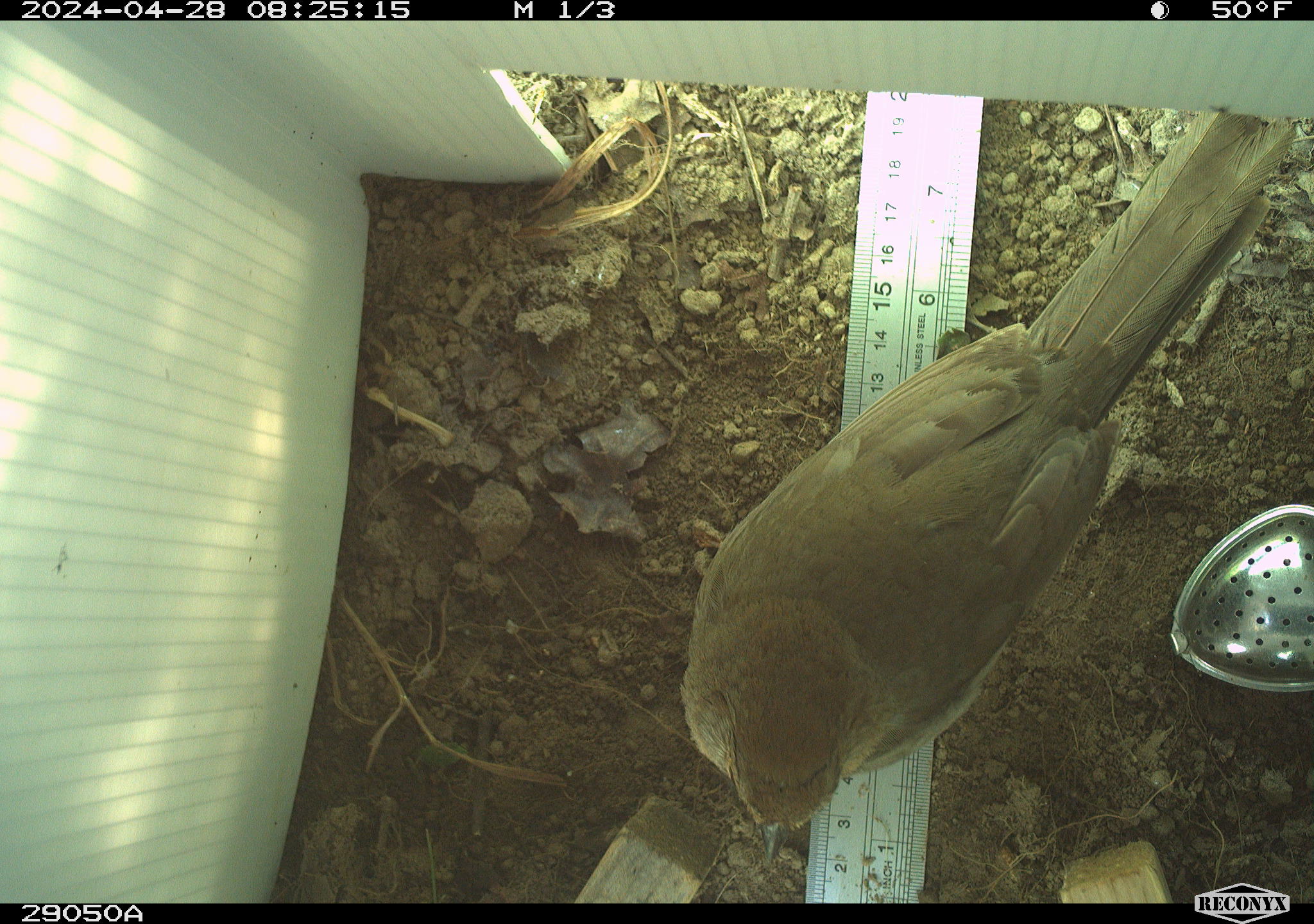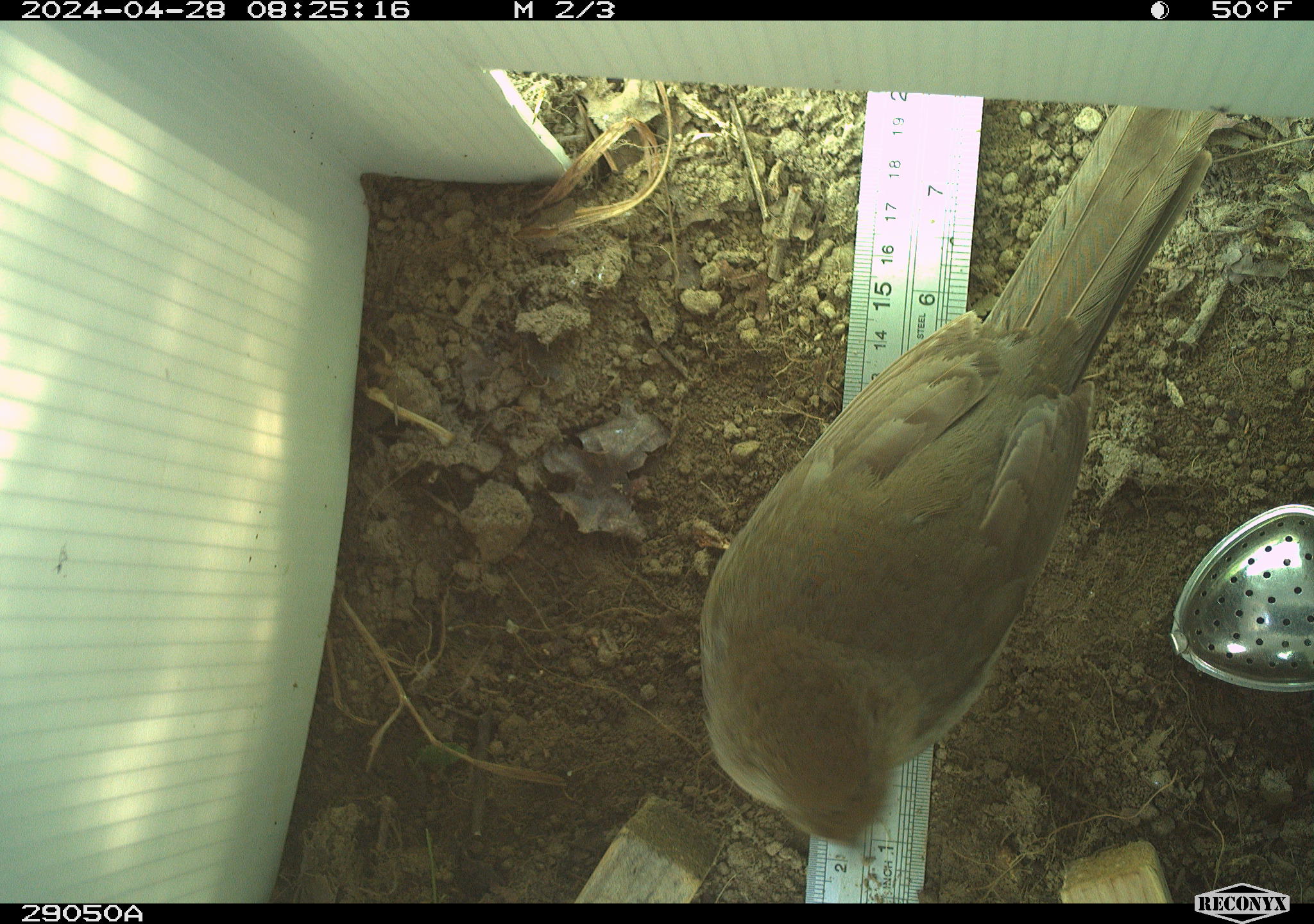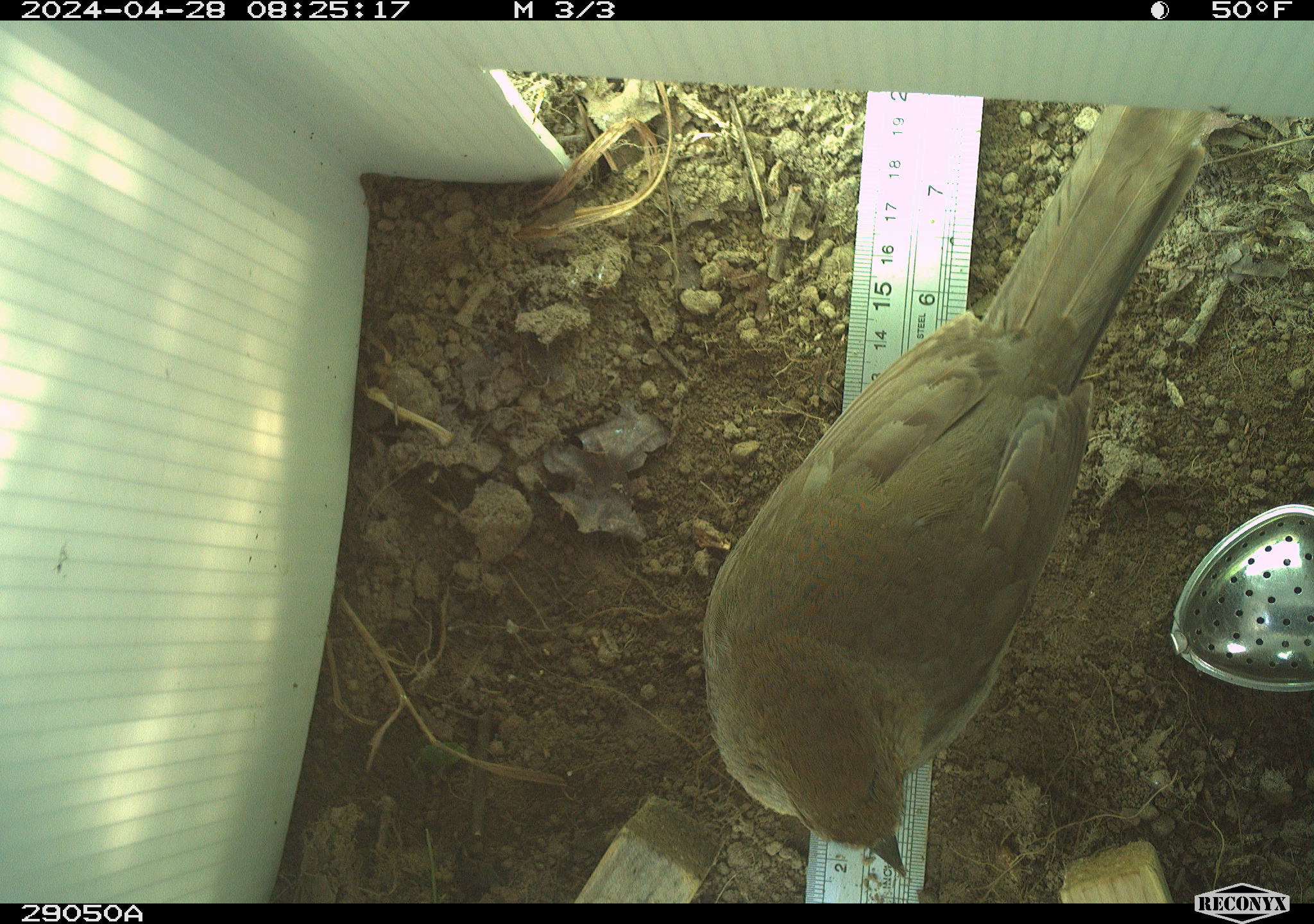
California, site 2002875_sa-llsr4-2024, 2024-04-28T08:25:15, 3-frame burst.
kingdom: Animalia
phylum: Chordata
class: Aves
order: Passeriformes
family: Passerellidae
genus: Melozone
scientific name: Melozone crissalis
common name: california towhee